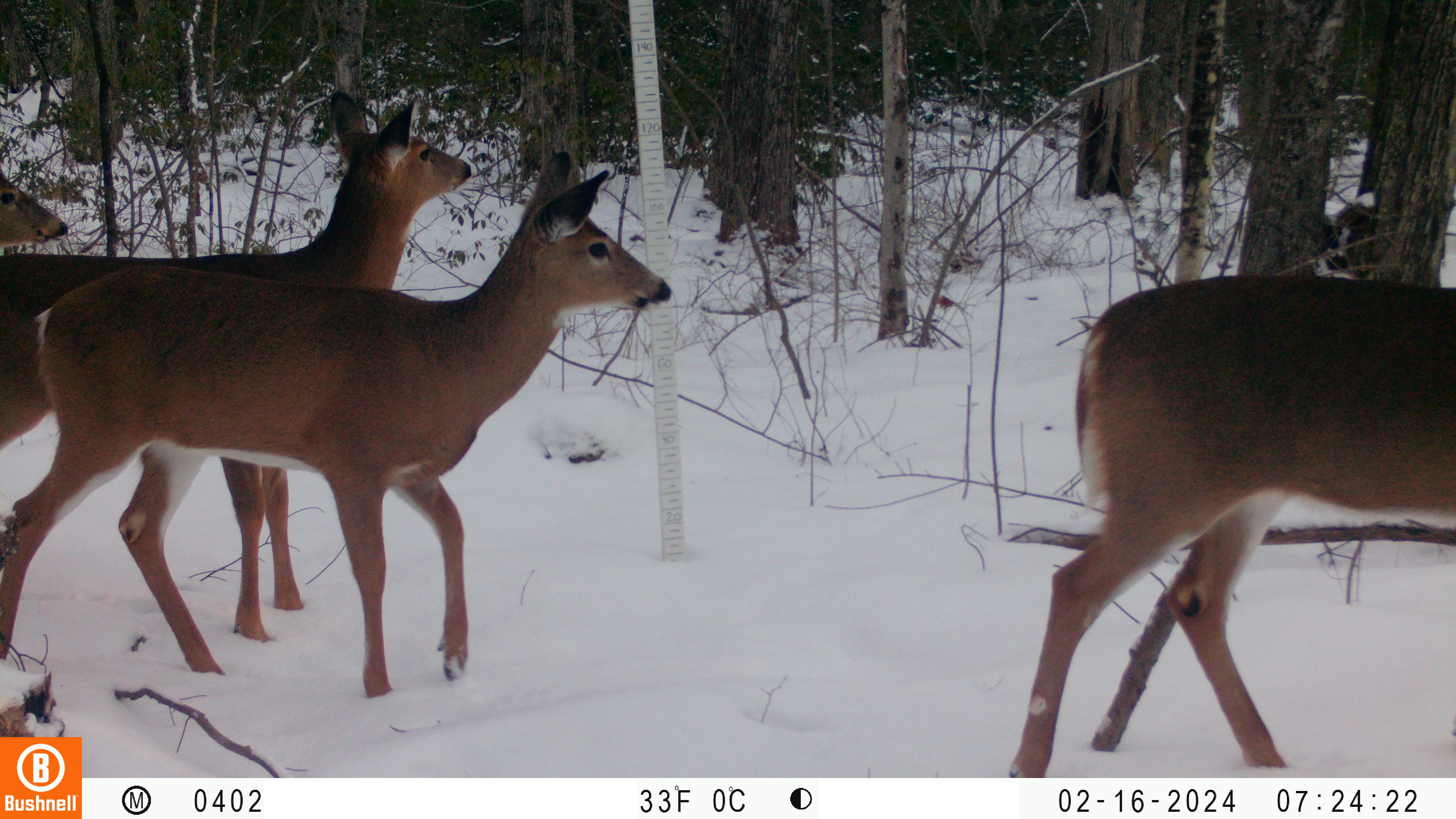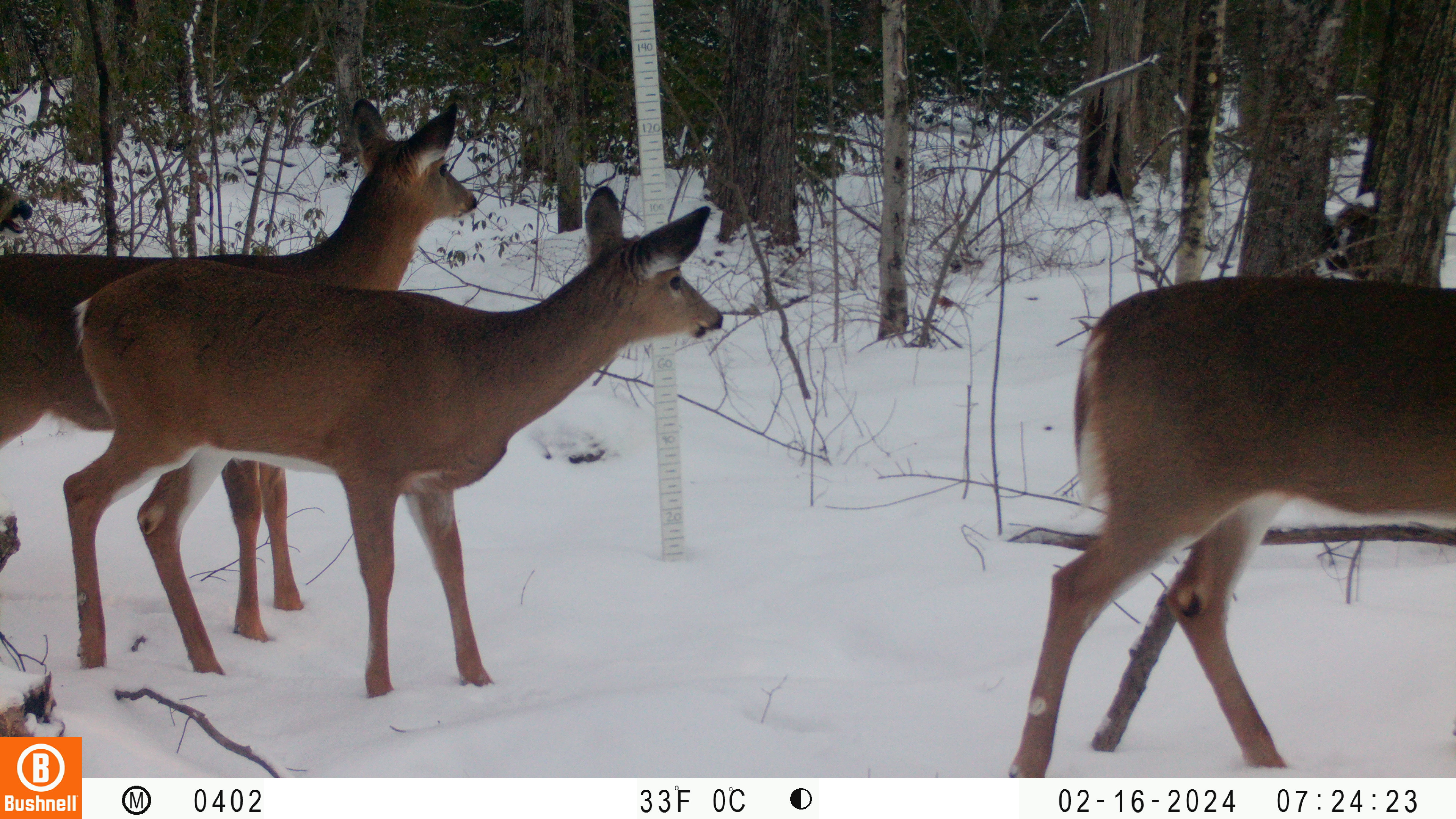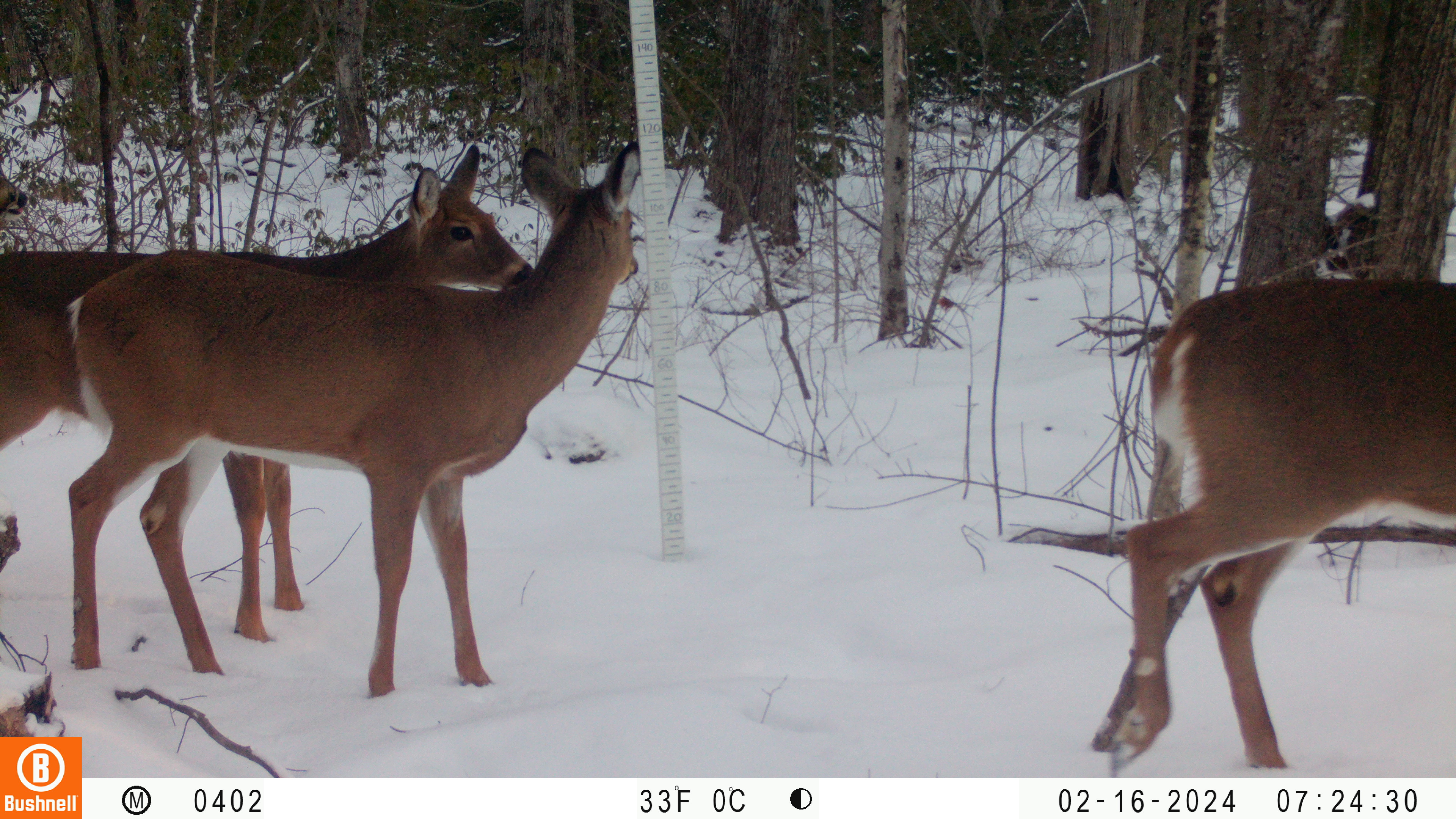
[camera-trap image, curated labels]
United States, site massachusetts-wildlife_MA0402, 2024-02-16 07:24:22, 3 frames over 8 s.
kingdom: Animalia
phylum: Chordata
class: Mammalia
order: Artiodactyla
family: Cervidae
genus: Odocoileus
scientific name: Odocoileus virginianus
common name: white-tailed deer